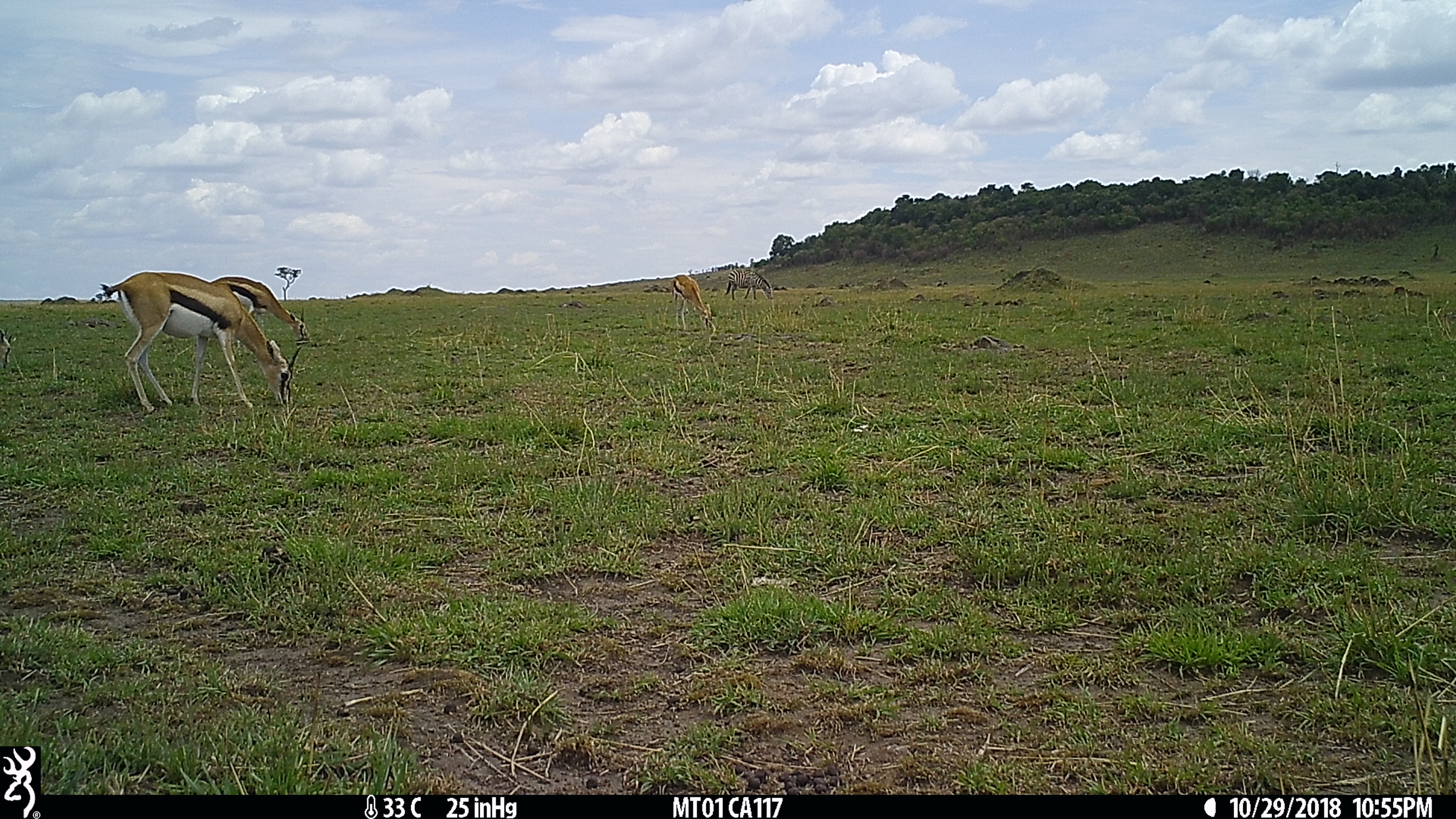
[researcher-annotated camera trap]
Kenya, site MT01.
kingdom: Animalia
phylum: Chordata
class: Mammalia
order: Artiodactyla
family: Bovidae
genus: Eudorcas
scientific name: Eudorcas thomsonii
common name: thomon's gazelle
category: gazelle thomsons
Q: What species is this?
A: Gazelle thomsons (thomon's gazelle) (Eudorcas thomsonii).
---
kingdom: Animalia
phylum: Chordata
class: Mammalia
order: Perissodactyla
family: Equidae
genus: Equus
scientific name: Equus quagga burchellii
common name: burchell's zebra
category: zebra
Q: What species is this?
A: Zebra (burchell's zebra) (Equus quagga burchellii).